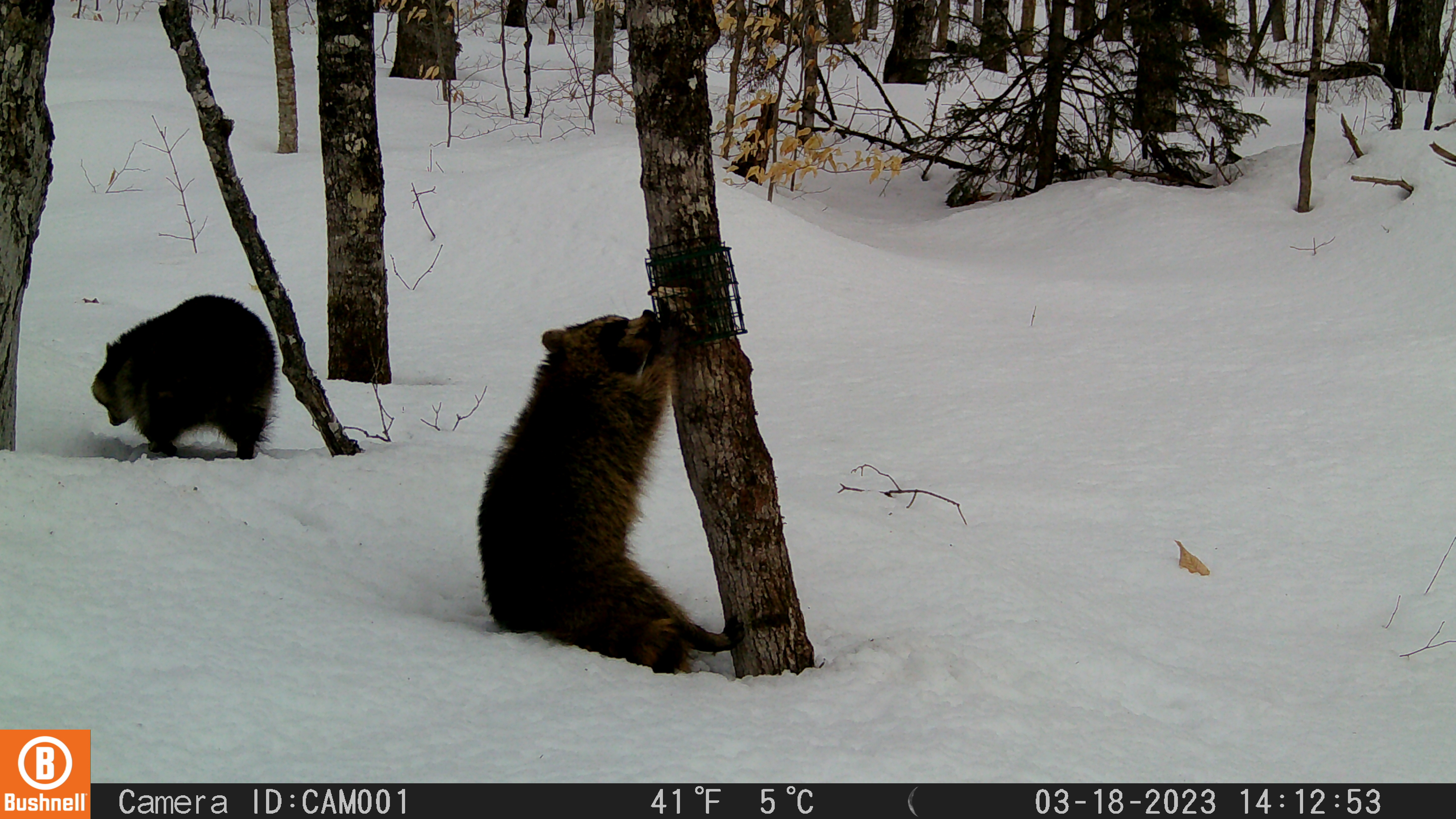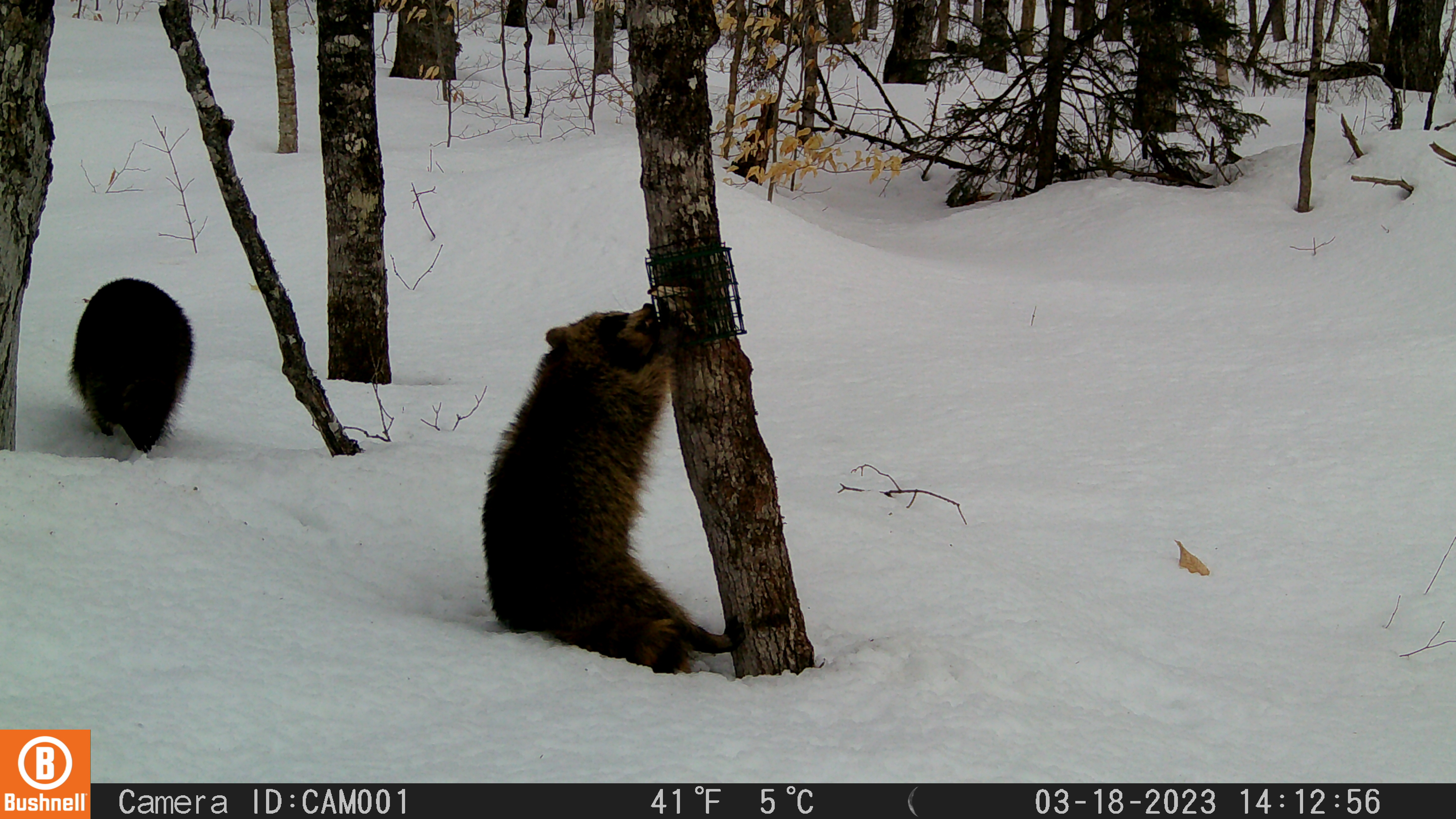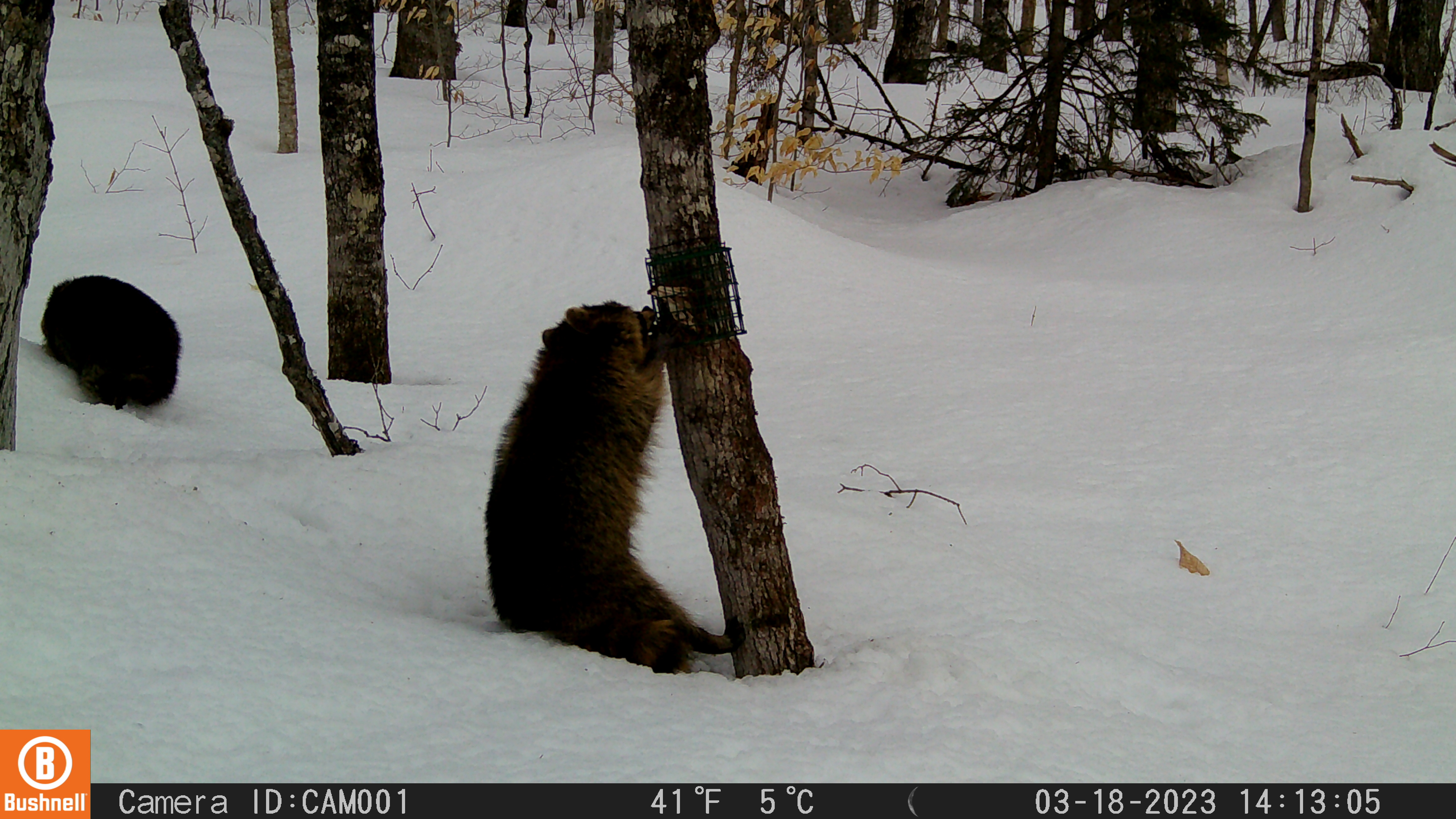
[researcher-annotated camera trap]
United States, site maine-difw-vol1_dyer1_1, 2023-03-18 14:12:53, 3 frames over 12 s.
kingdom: Animalia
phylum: Chordata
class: Mammalia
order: Carnivora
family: Procyonidae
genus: Procyon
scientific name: Procyon lotor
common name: raccoon